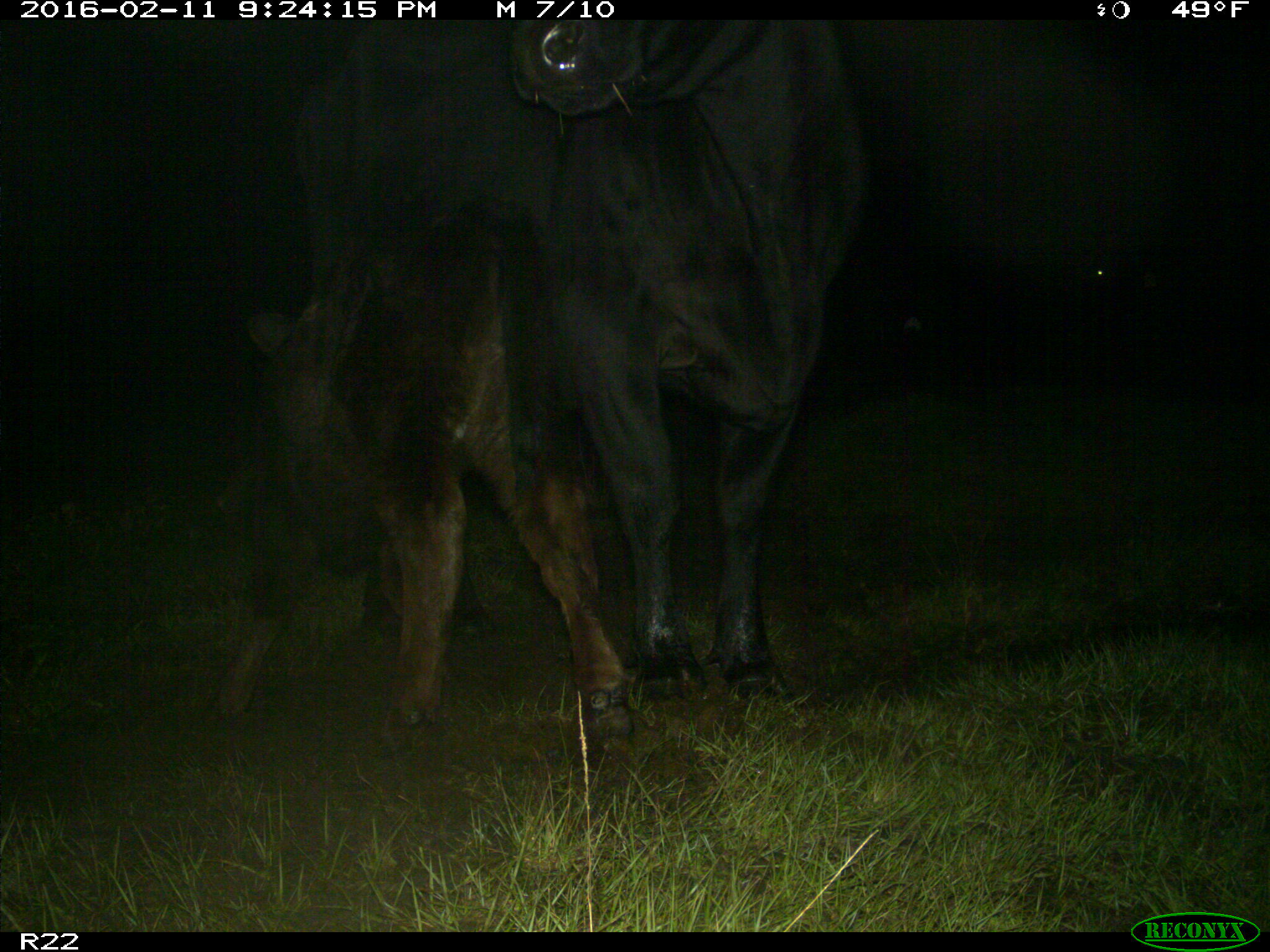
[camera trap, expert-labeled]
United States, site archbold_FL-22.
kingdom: Animalia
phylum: Chordata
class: Mammalia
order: Artiodactyla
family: Bovidae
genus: Bos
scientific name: Bos taurus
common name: domestic cow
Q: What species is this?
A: Bos taurus (domestic cow).